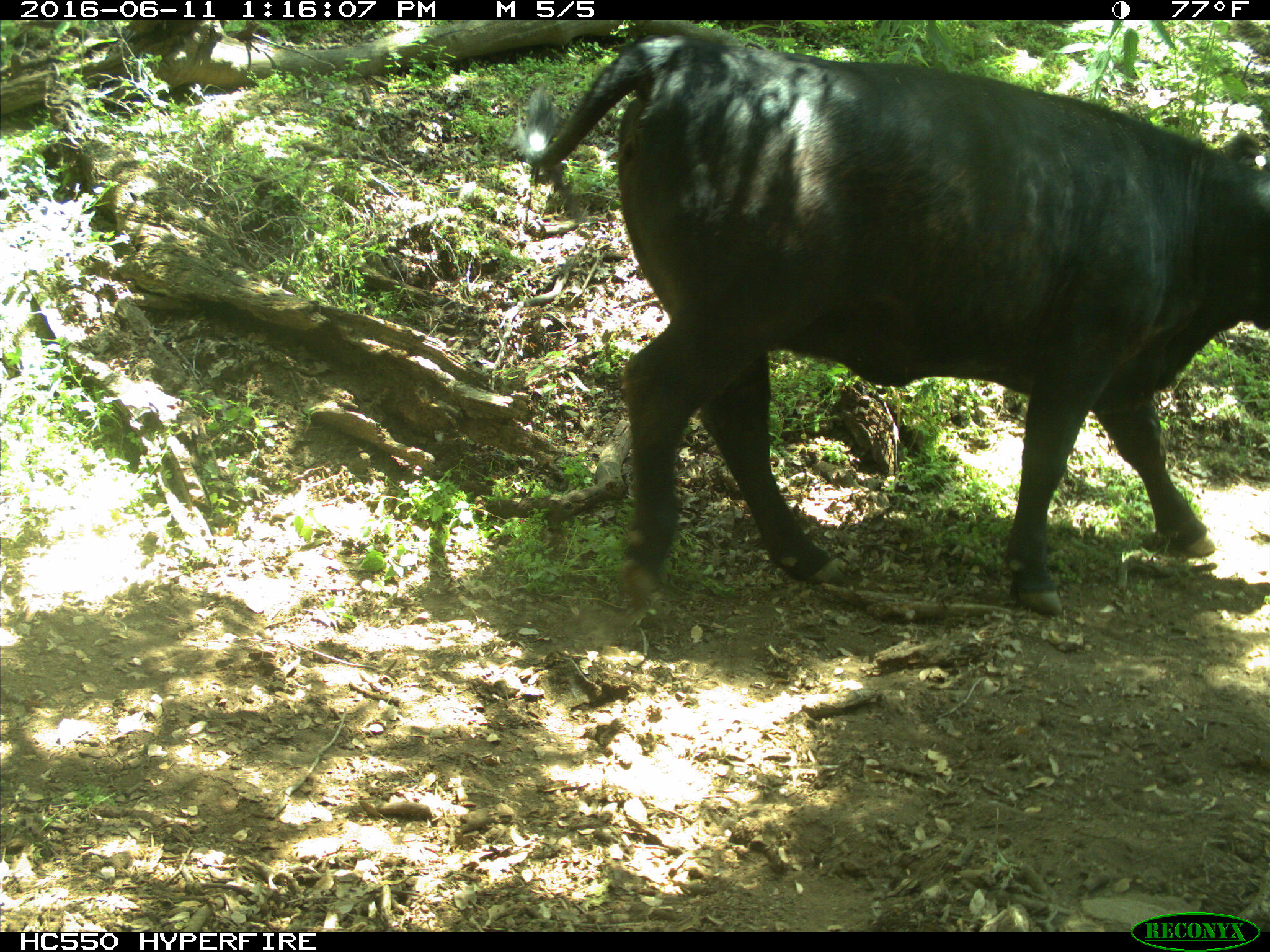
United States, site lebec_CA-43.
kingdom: Animalia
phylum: Chordata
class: Mammalia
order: Artiodactyla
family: Bovidae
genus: Bos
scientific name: Bos taurus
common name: domestic cow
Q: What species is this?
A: Bos taurus (domestic cow).